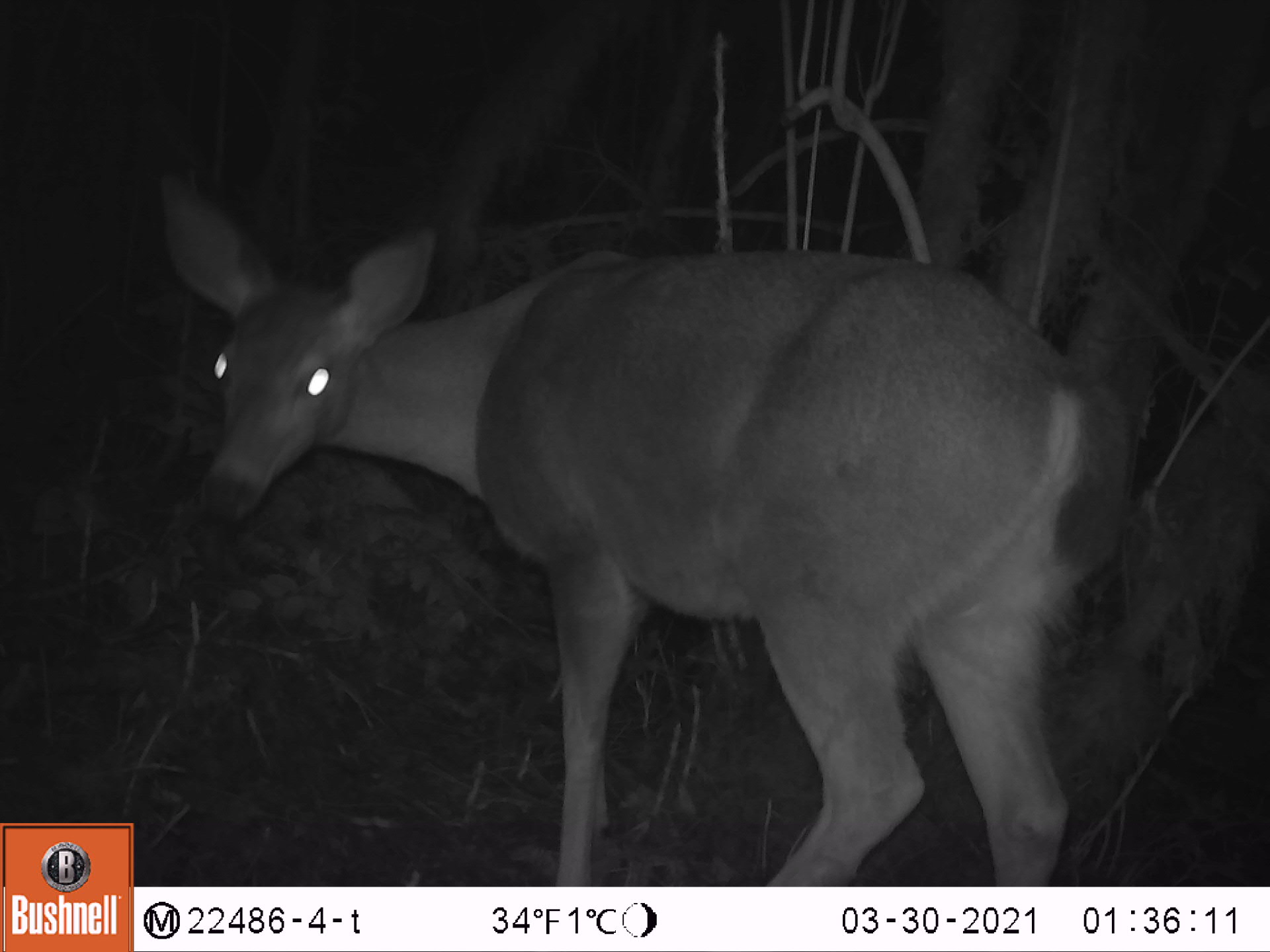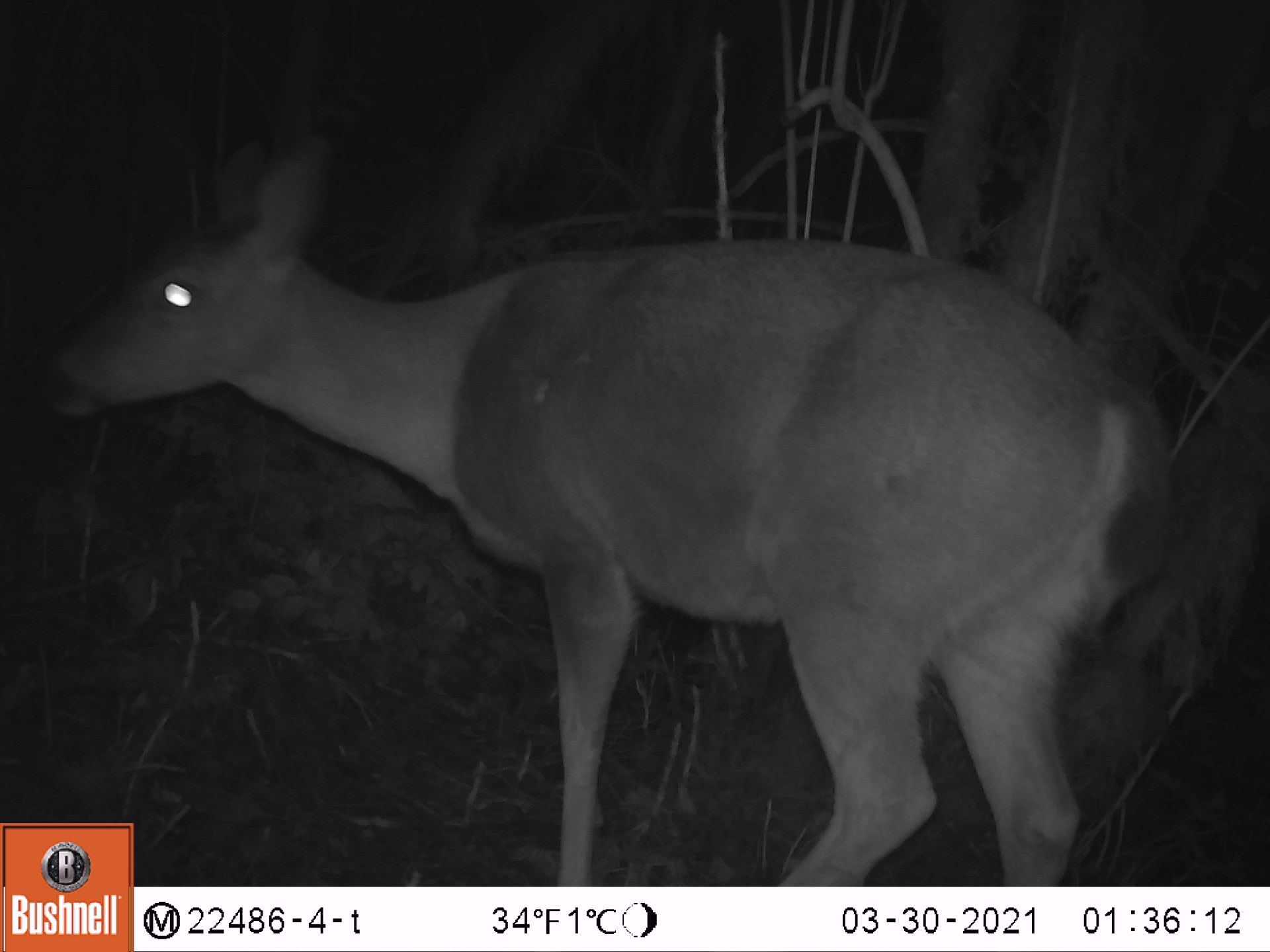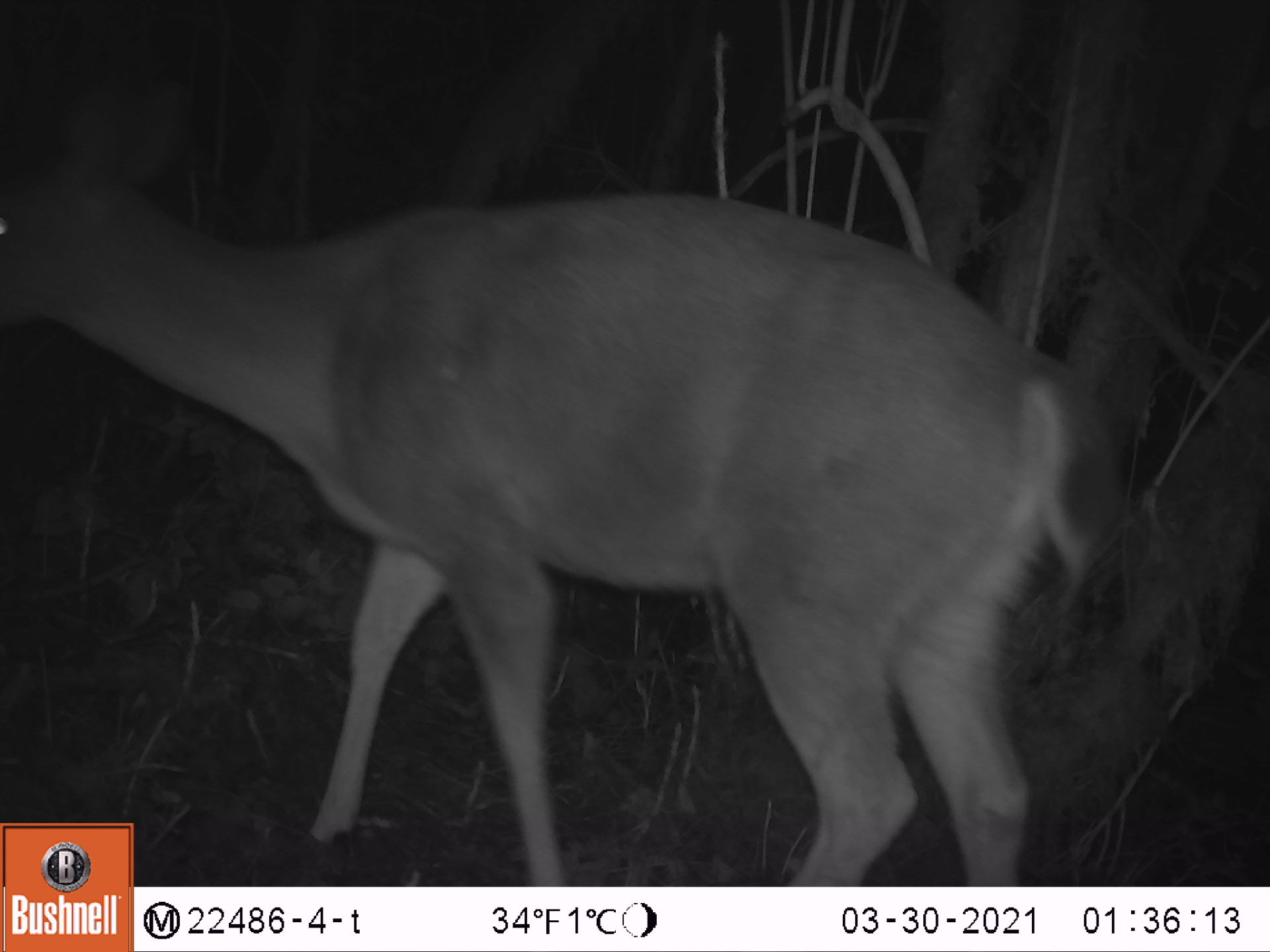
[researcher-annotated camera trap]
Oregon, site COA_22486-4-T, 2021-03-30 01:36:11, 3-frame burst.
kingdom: Animalia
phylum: Chordata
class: Mammalia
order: Artiodactyla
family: Cervidae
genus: Odocoileus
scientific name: Odocoileus hemionus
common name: black-tailed deer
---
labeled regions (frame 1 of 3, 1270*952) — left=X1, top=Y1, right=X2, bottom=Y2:
black-tailed deer: left=147, top=165, right=1116, bottom=883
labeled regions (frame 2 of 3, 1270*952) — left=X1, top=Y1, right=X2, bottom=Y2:
black-tailed deer: left=33, top=116, right=1159, bottom=819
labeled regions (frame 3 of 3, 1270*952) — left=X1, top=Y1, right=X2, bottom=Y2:
black-tailed deer: left=1, top=79, right=1131, bottom=814